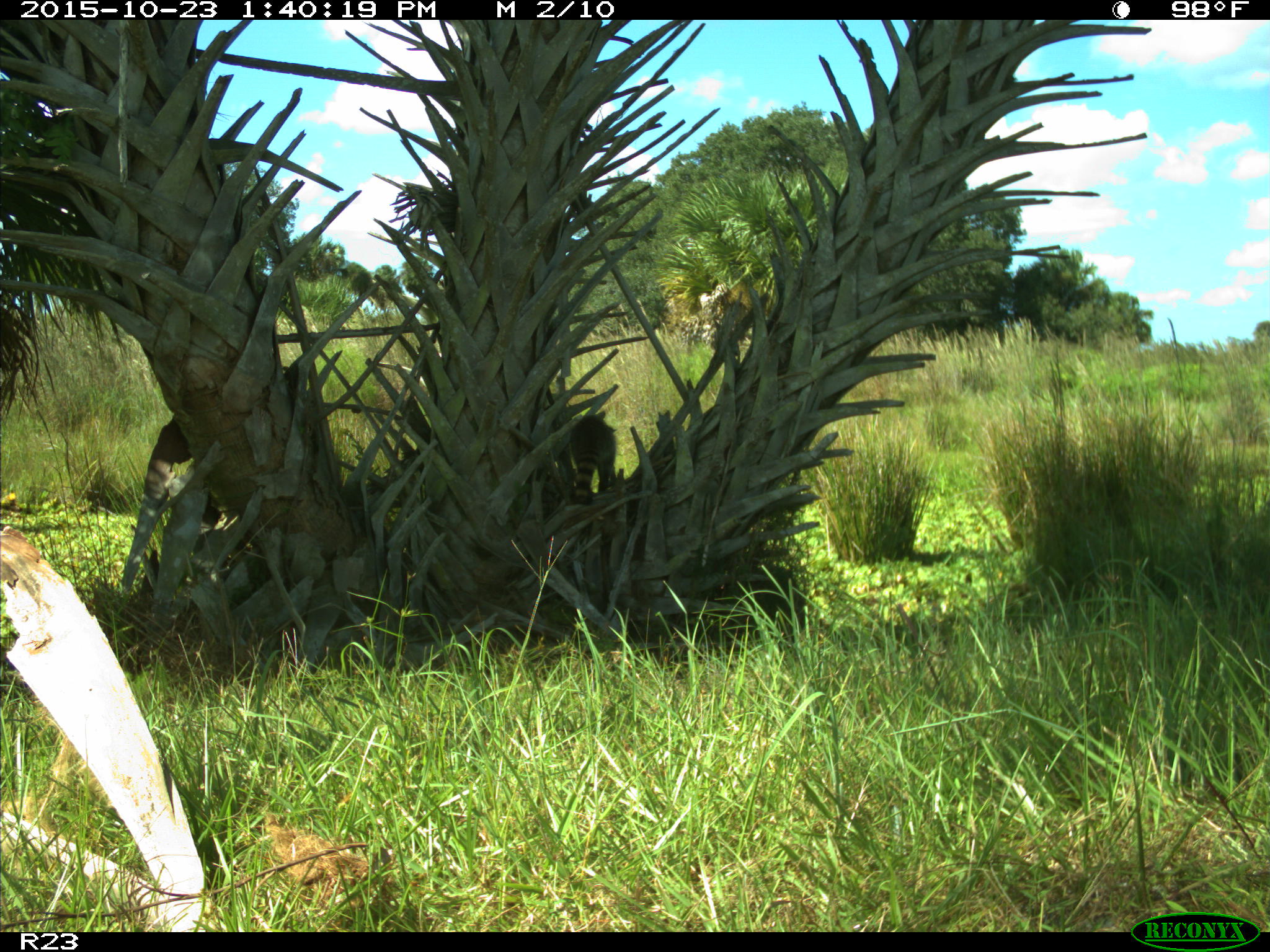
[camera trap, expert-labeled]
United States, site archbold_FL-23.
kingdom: Animalia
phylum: Chordata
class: Mammalia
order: Carnivora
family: Procyonidae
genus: Procyon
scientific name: Procyon lotor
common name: common raccoon